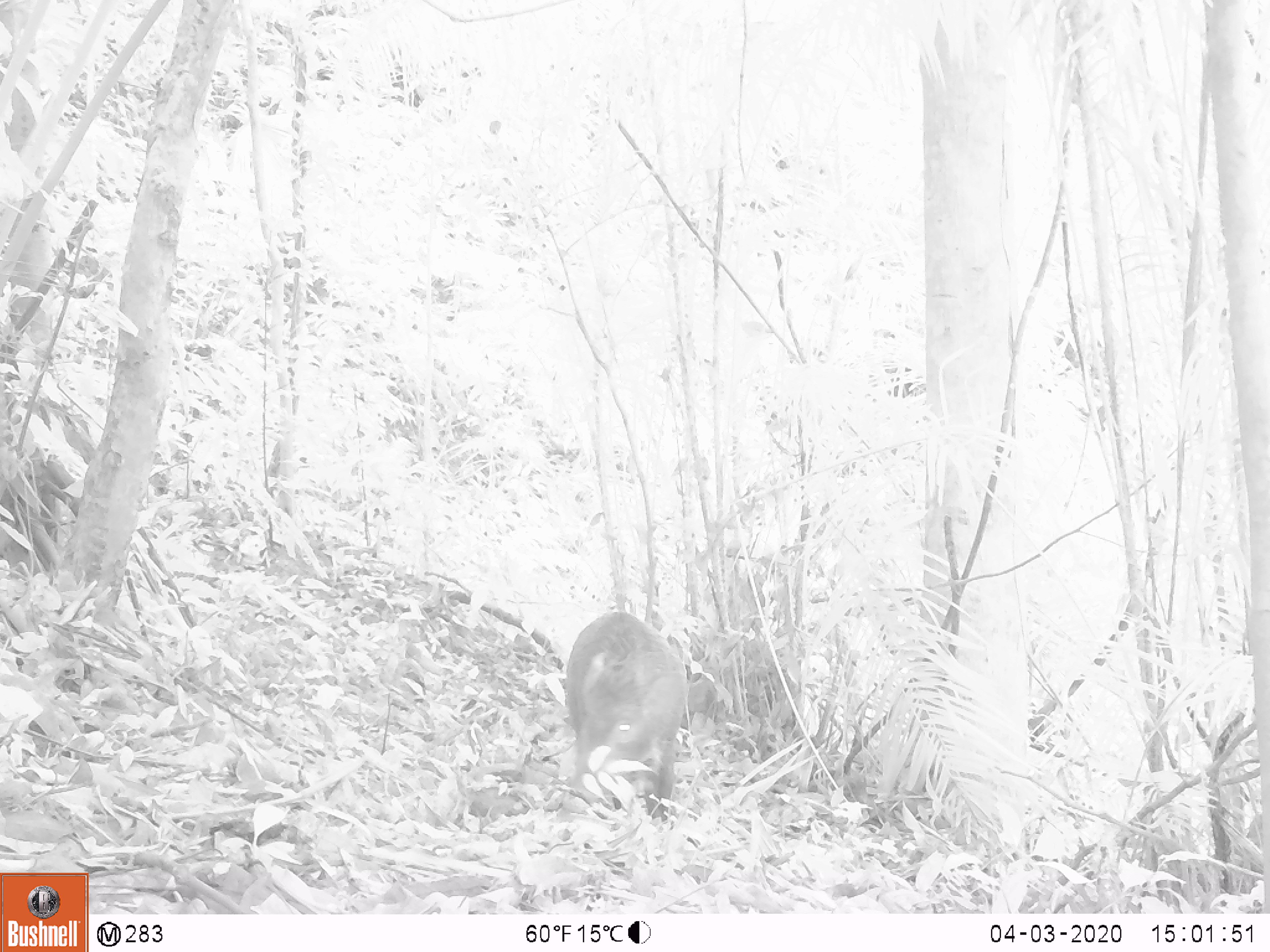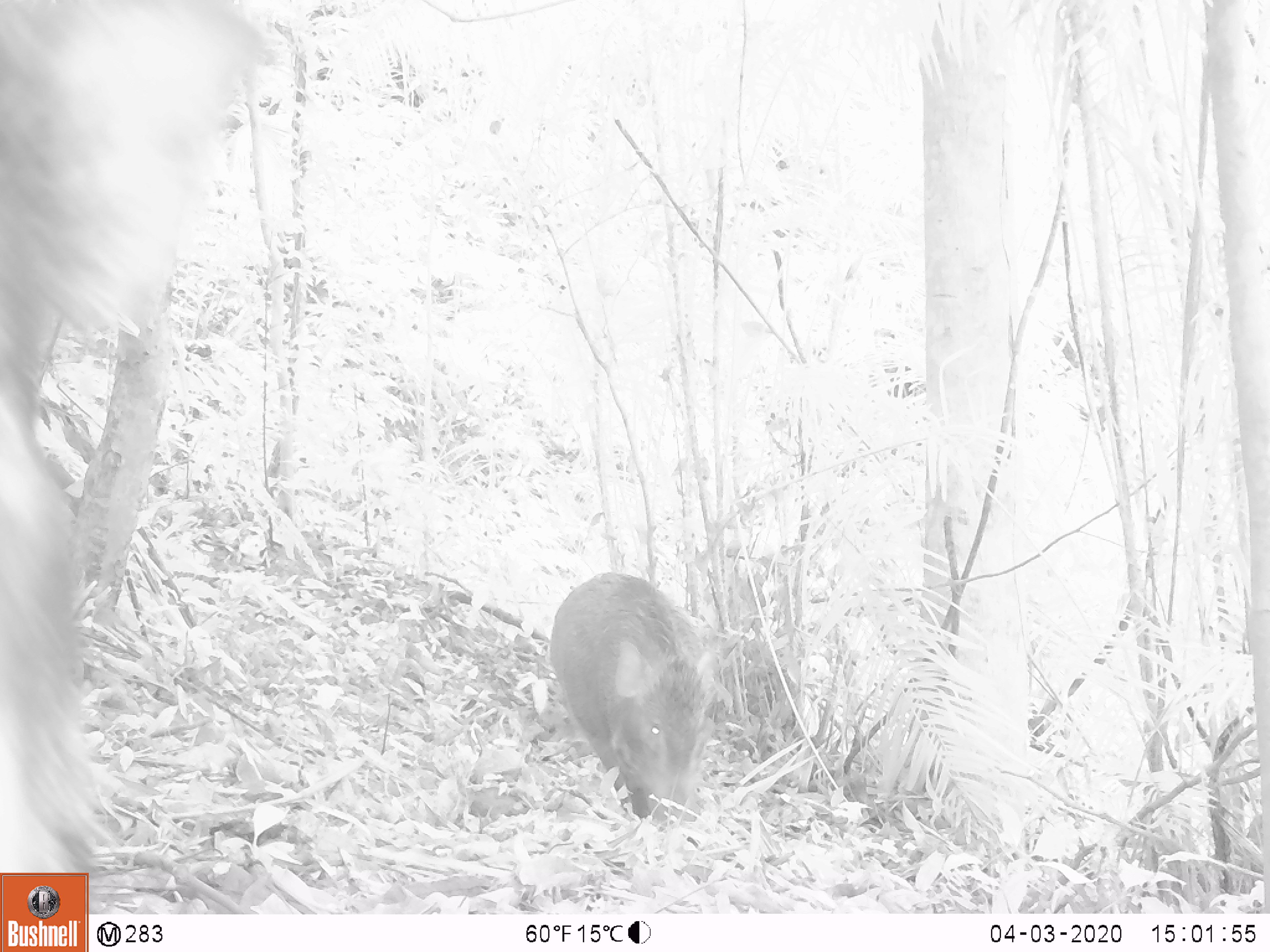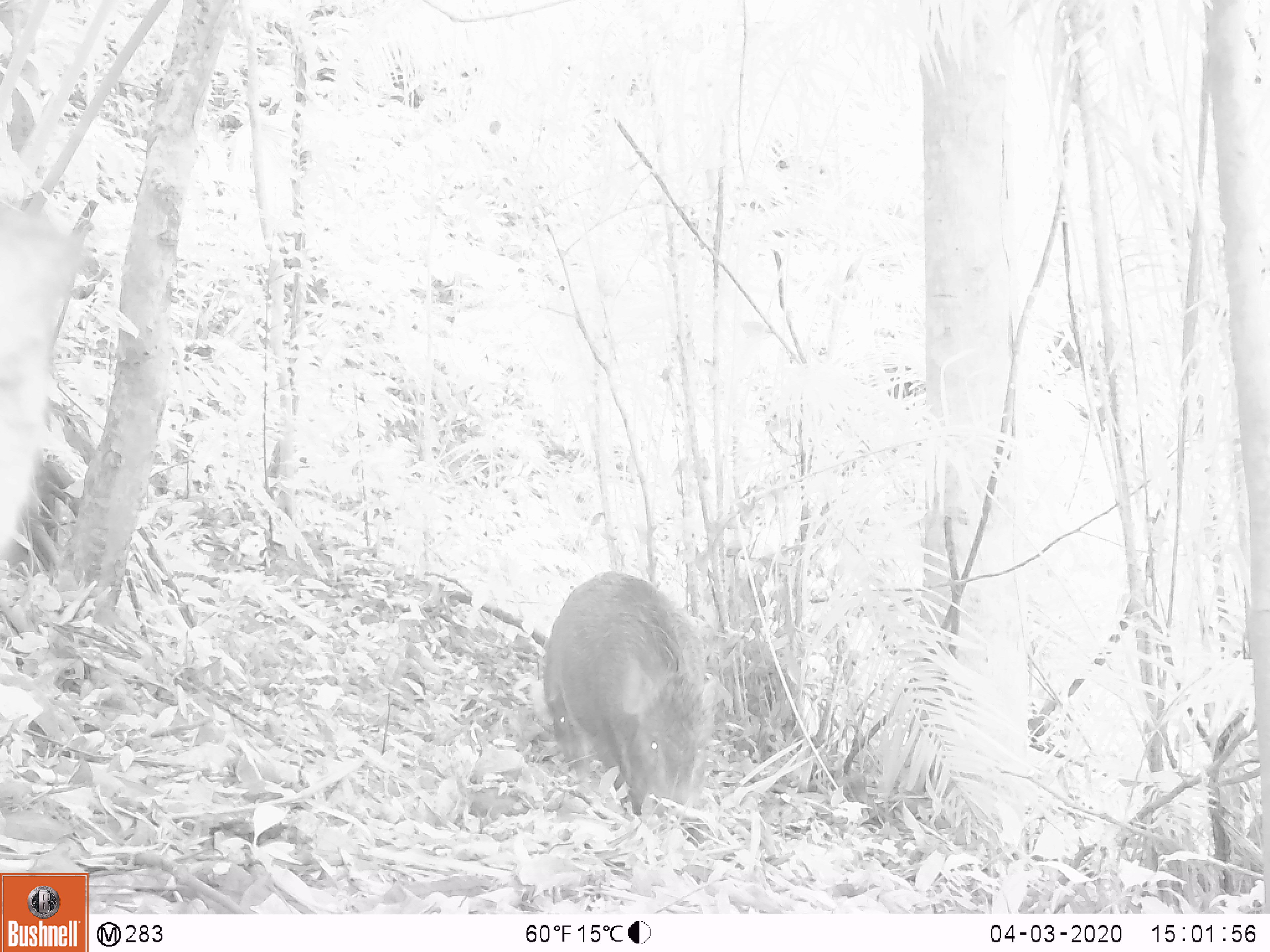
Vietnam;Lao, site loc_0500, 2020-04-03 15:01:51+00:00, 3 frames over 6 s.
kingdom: Animalia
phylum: Chordata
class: Mammalia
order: Artiodactyla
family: Suidae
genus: Sus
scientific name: Sus scrofa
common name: eurasian wild pig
Eurasian wild pig (Sus scrofa). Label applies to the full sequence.